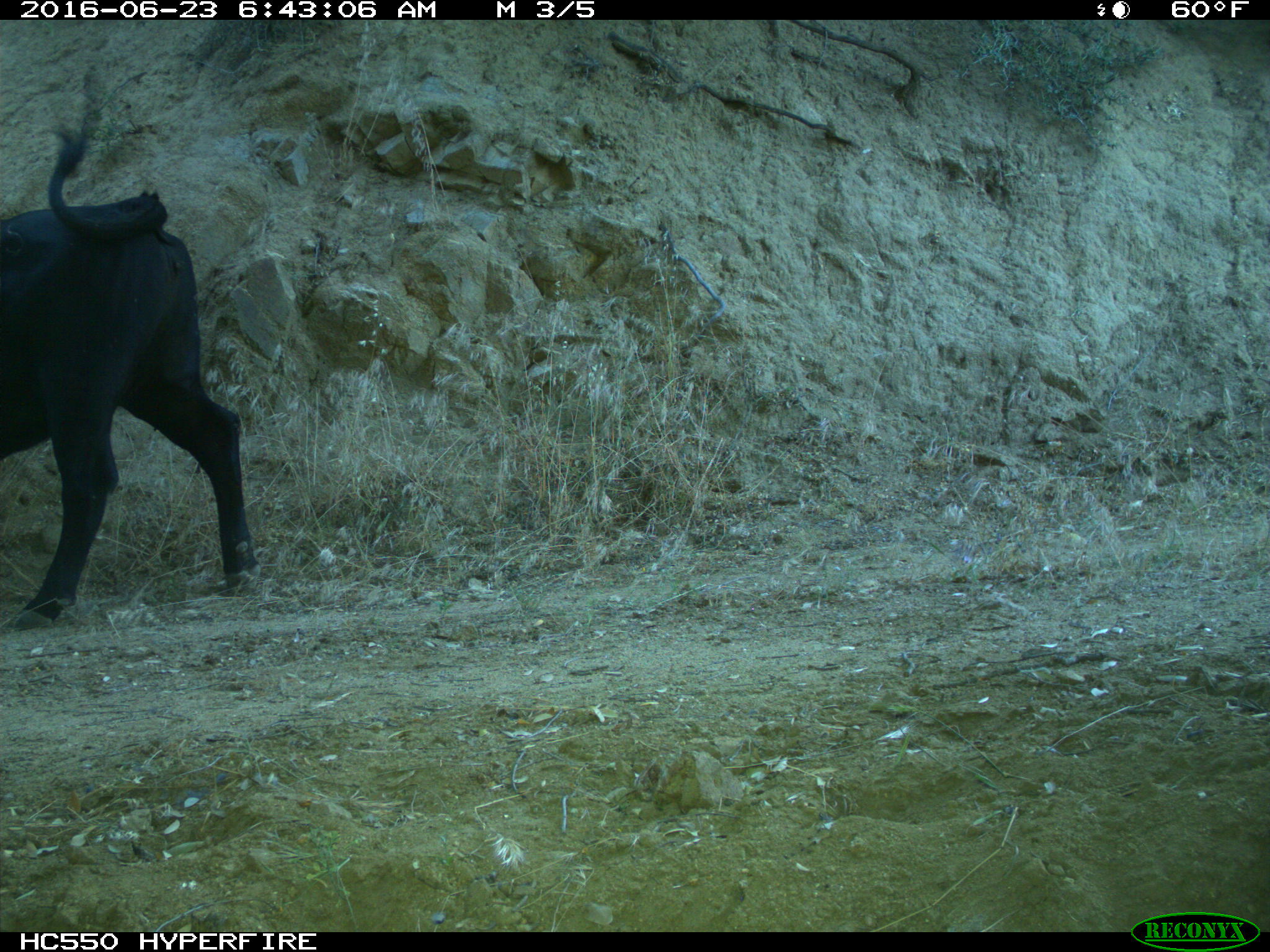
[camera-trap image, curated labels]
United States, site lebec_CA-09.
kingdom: Animalia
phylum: Chordata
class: Mammalia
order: Artiodactyla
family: Bovidae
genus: Bos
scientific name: Bos taurus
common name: domestic cow